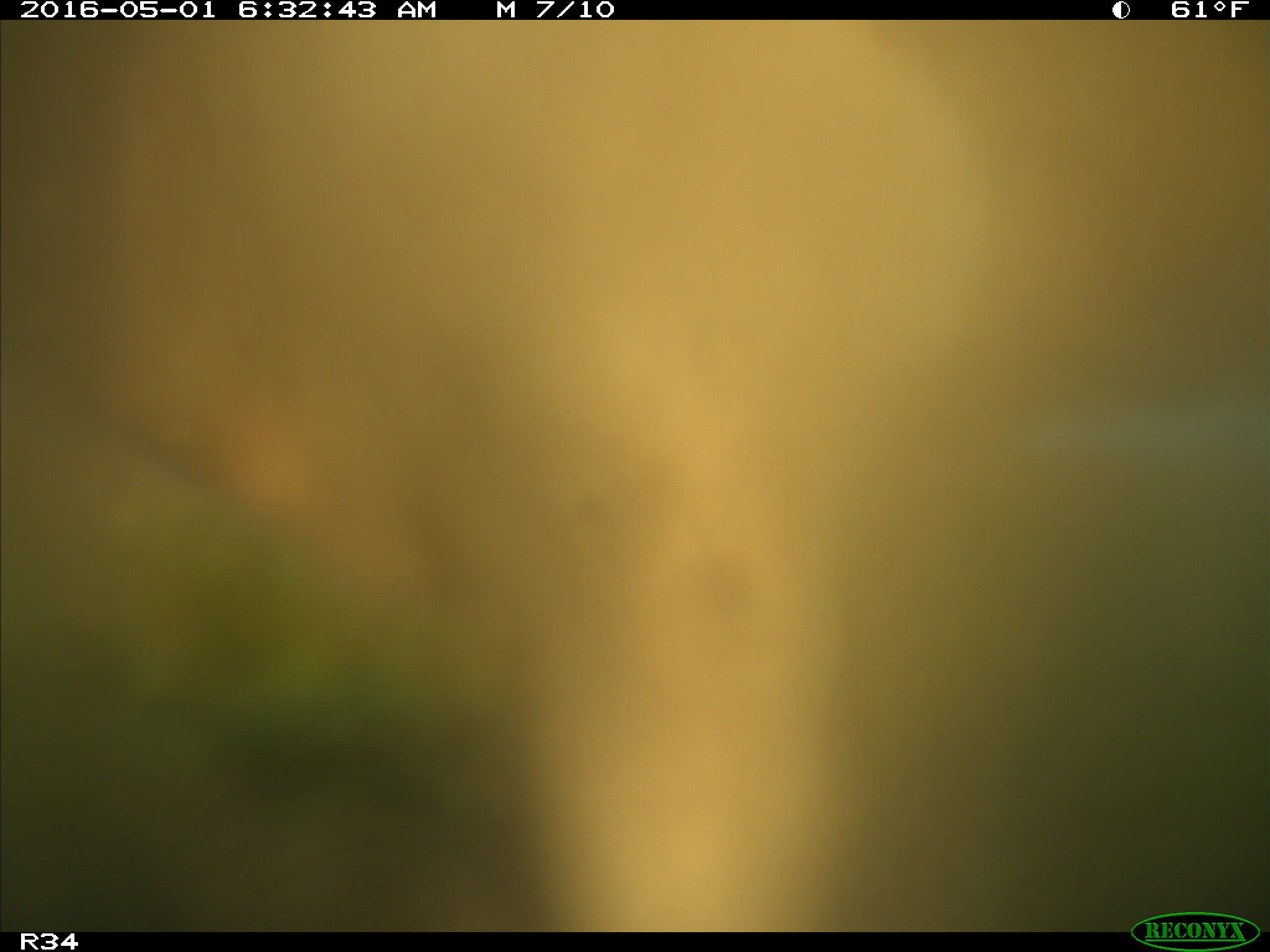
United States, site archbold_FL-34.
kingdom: Animalia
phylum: Chordata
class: Mammalia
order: Artiodactyla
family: Bovidae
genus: Bos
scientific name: Bos taurus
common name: domestic cow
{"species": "Bos taurus (domestic cow)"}